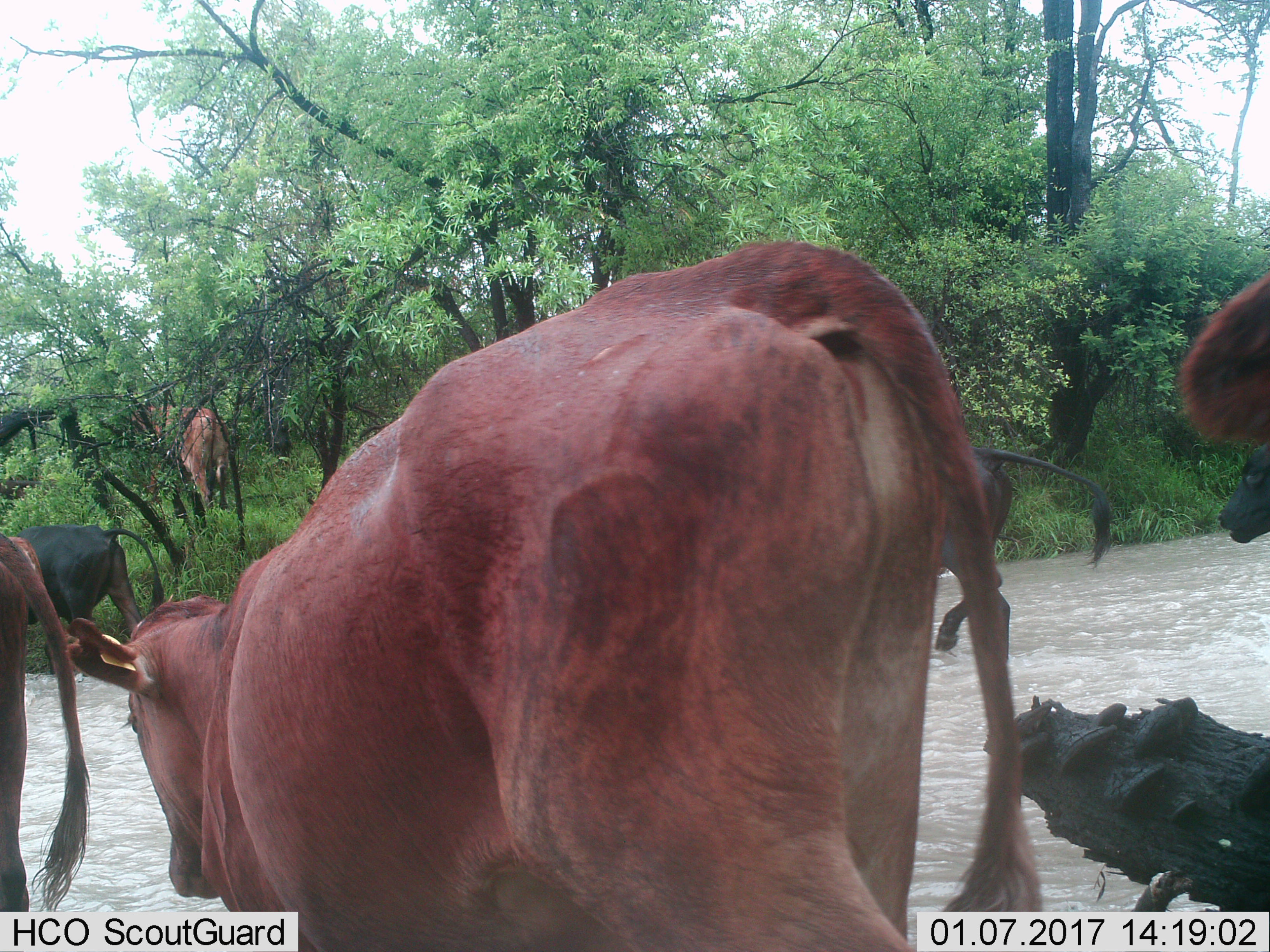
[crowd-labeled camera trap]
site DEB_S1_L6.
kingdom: Animalia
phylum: Chordata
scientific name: Vertebrata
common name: domestic animal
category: domesticanimal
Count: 7.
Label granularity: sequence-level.